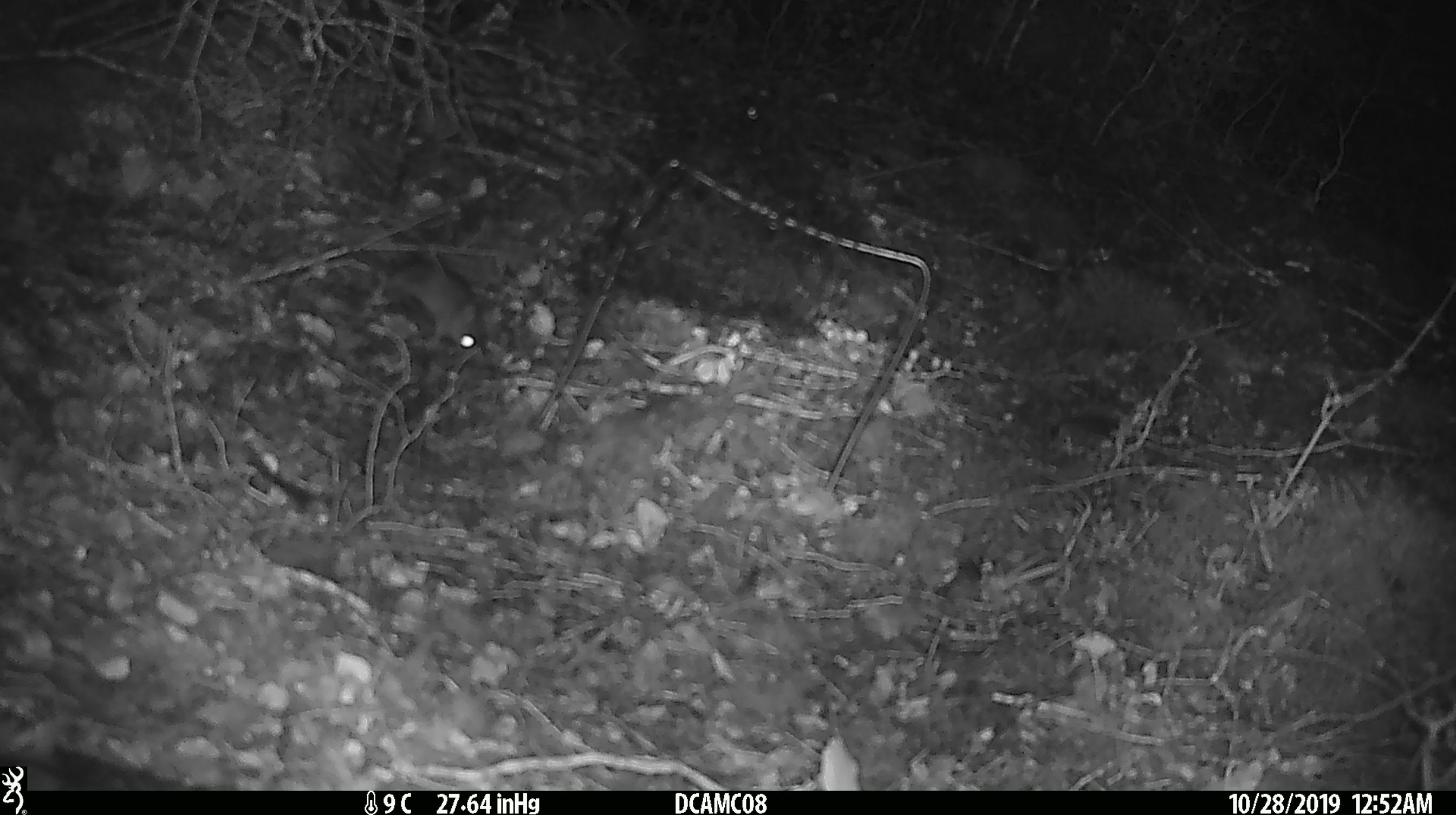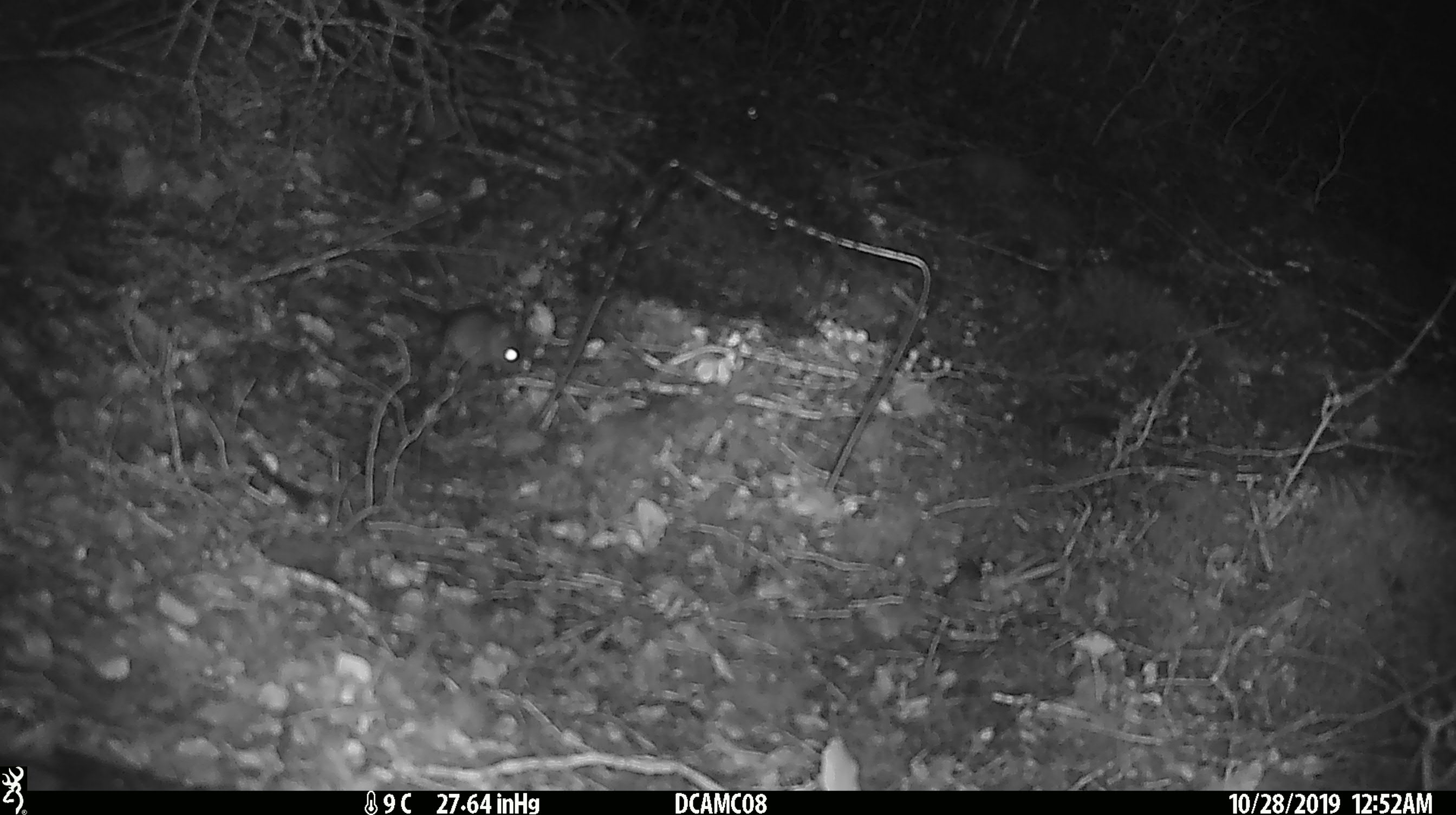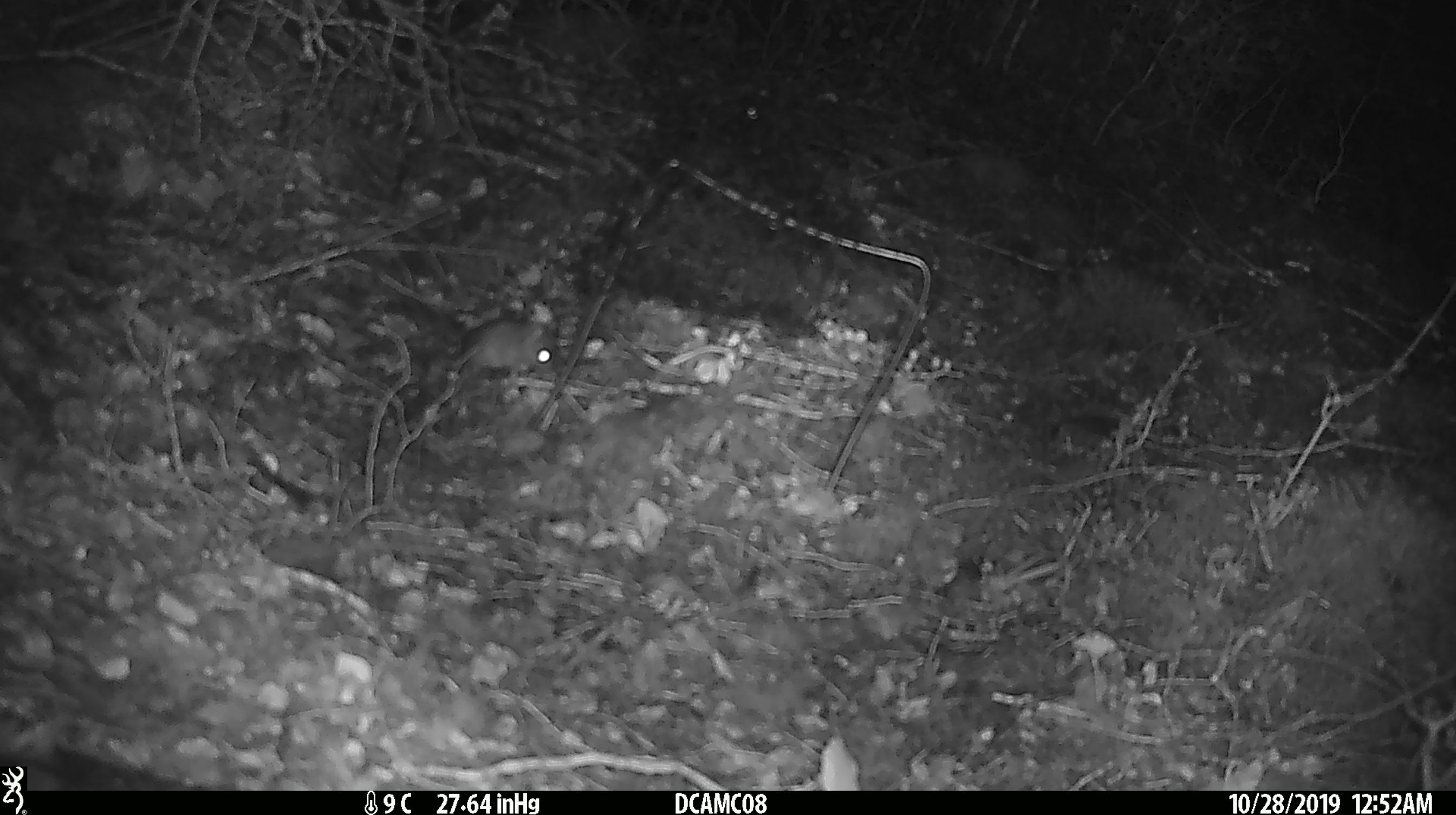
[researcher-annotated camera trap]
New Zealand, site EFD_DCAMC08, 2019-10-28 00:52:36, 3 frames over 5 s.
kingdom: Animalia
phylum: Chordata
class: Mammalia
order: Rodentia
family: Muridae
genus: Mus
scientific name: Mus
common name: mouse